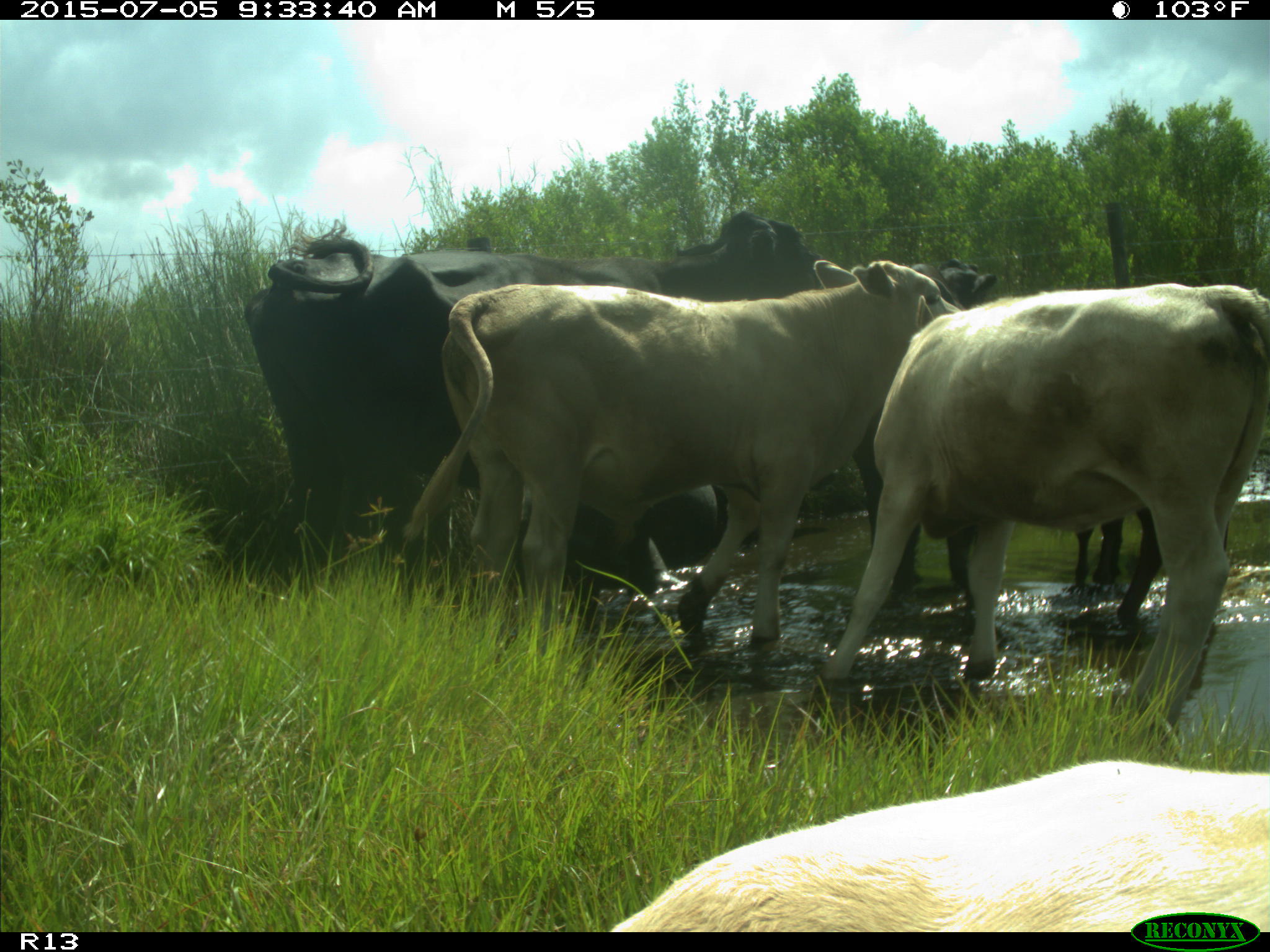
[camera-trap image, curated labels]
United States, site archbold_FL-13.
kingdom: Animalia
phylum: Chordata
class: Mammalia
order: Artiodactyla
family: Bovidae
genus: Bos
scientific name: Bos taurus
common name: domestic cow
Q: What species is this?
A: Bos taurus (domestic cow).